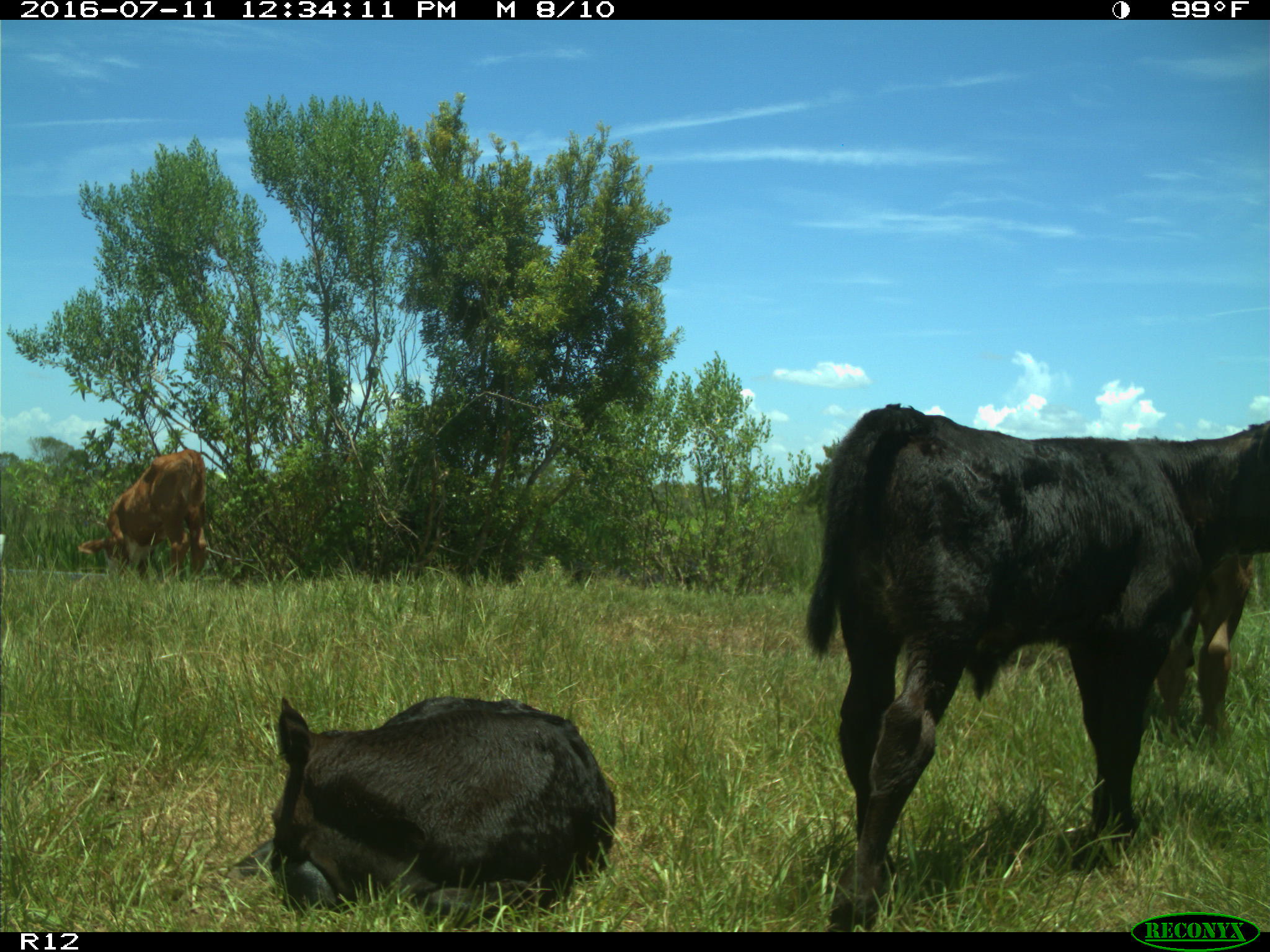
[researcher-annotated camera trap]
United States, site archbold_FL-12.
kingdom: Animalia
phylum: Chordata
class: Mammalia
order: Artiodactyla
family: Bovidae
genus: Bos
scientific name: Bos taurus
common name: domestic cow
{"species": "Bos taurus (domestic cow)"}